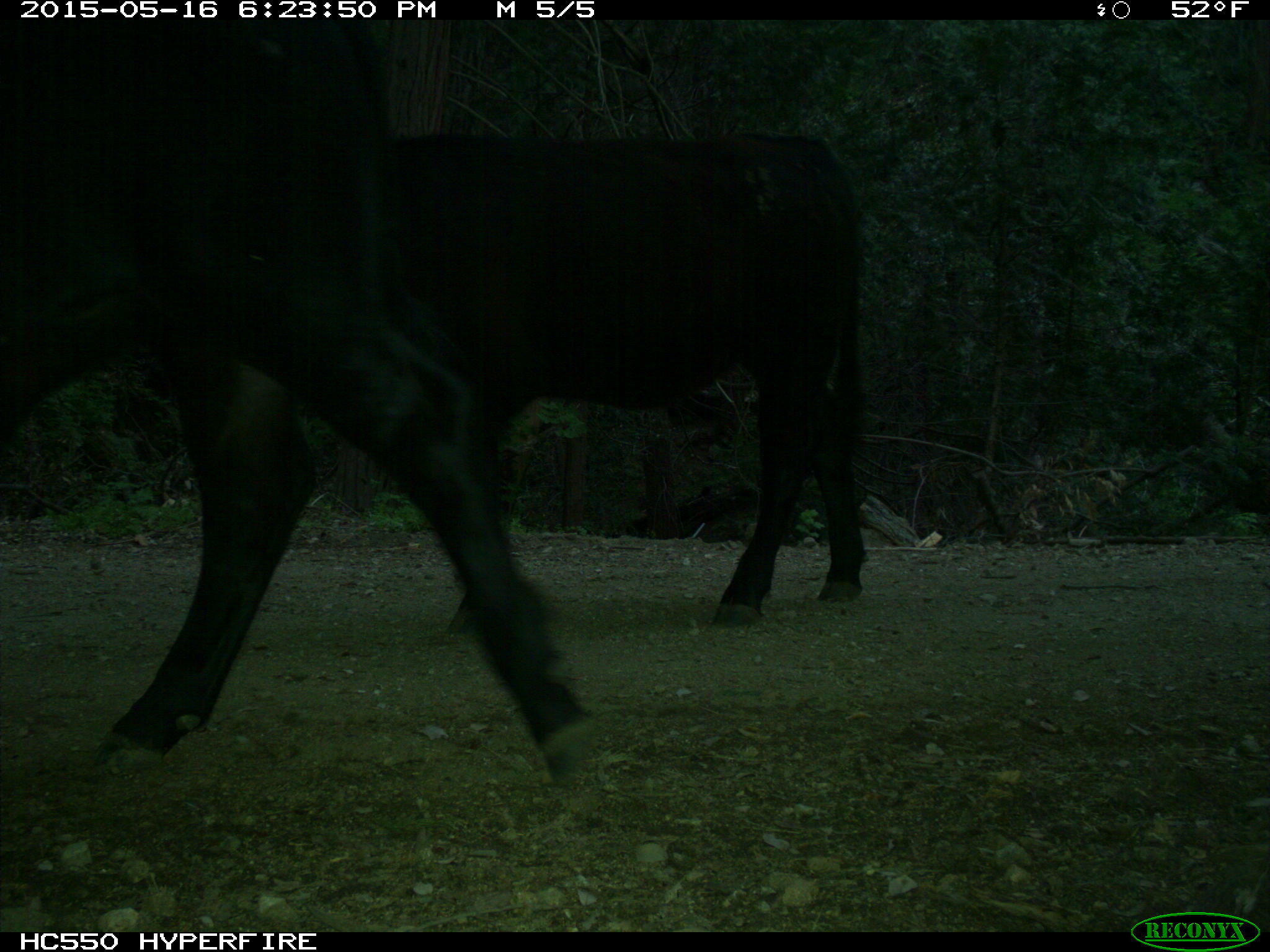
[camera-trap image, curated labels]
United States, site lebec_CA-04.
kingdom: Animalia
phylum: Chordata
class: Mammalia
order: Artiodactyla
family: Bovidae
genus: Bos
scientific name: Bos taurus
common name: domestic cow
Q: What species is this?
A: Bos taurus (domestic cow).